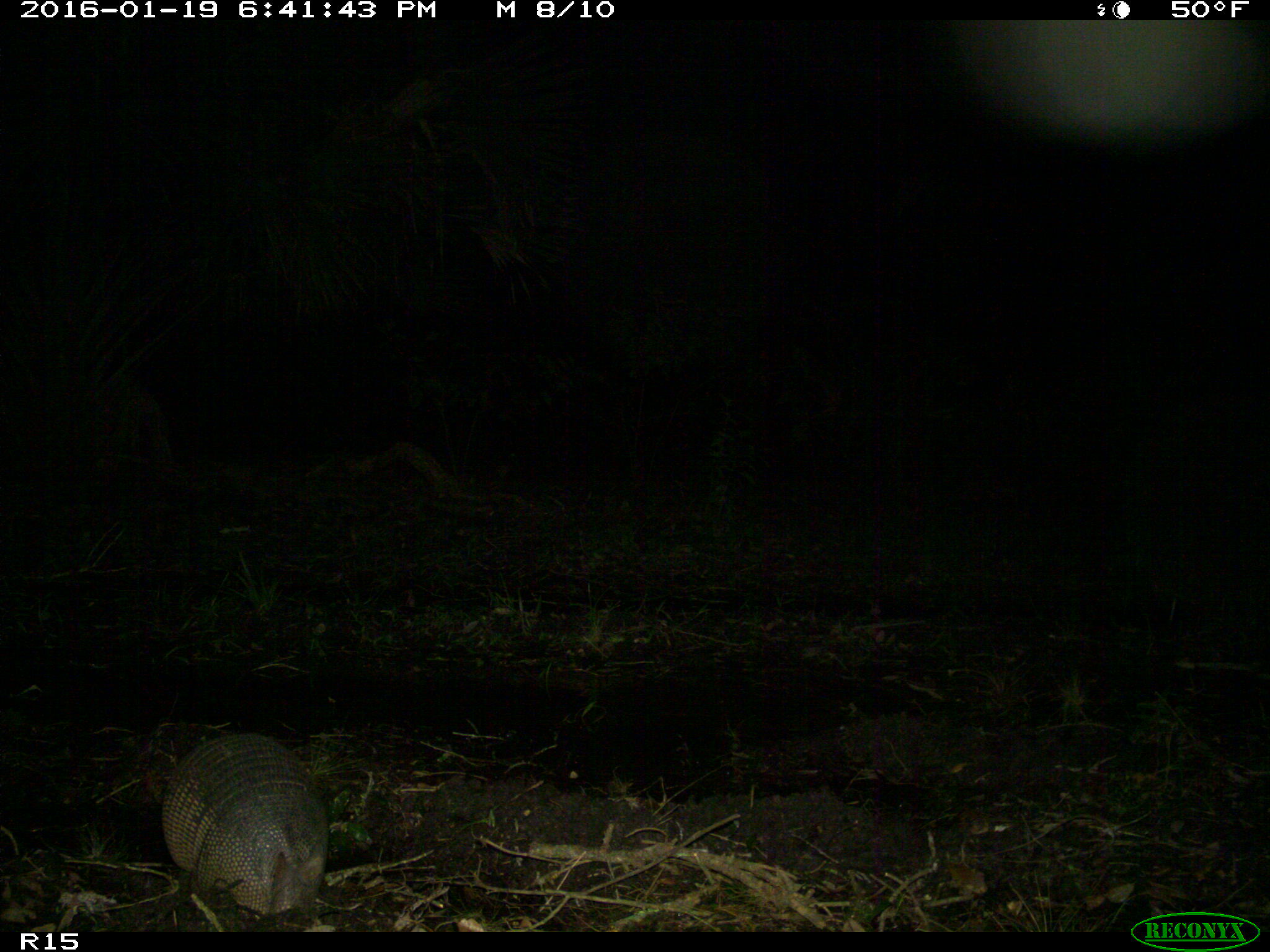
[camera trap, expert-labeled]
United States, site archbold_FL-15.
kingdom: Animalia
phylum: Chordata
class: Mammalia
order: Cingulata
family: Dasypodidae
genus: Dasypus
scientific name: Dasypus novemcinctus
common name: nine-banded armadillo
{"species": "Dasypus novemcinctus (nine-banded armadillo)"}